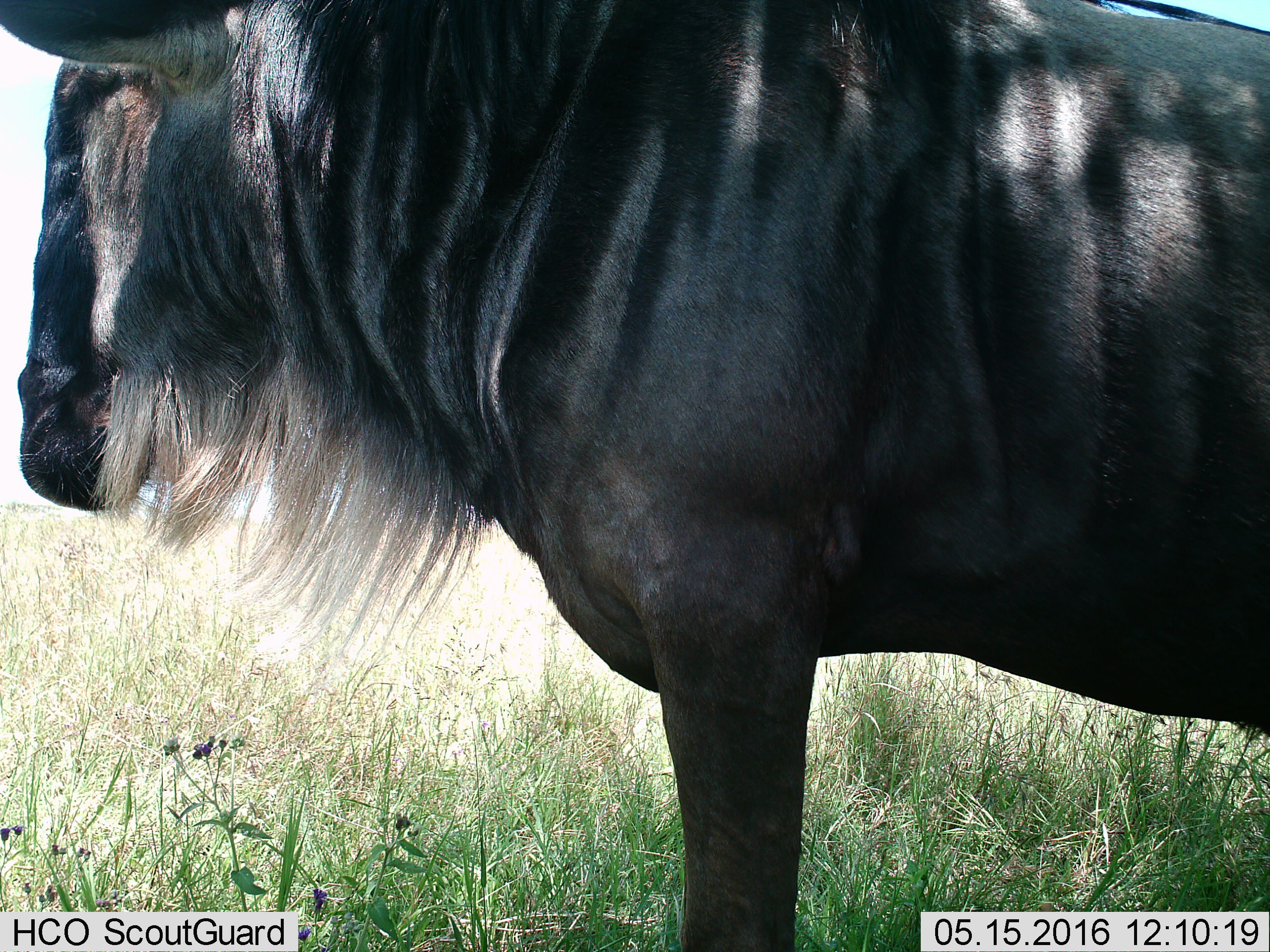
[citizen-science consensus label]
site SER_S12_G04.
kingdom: Animalia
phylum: Chordata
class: Mammalia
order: Artiodactyla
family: Bovidae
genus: Connochaetes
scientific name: Connochaetes taurinus taurinus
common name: blue wildebeest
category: wildebeestblue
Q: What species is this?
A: Wildebeestblue (blue wildebeest) (Connochaetes taurinus taurinus).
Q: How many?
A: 1.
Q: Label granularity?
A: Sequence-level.